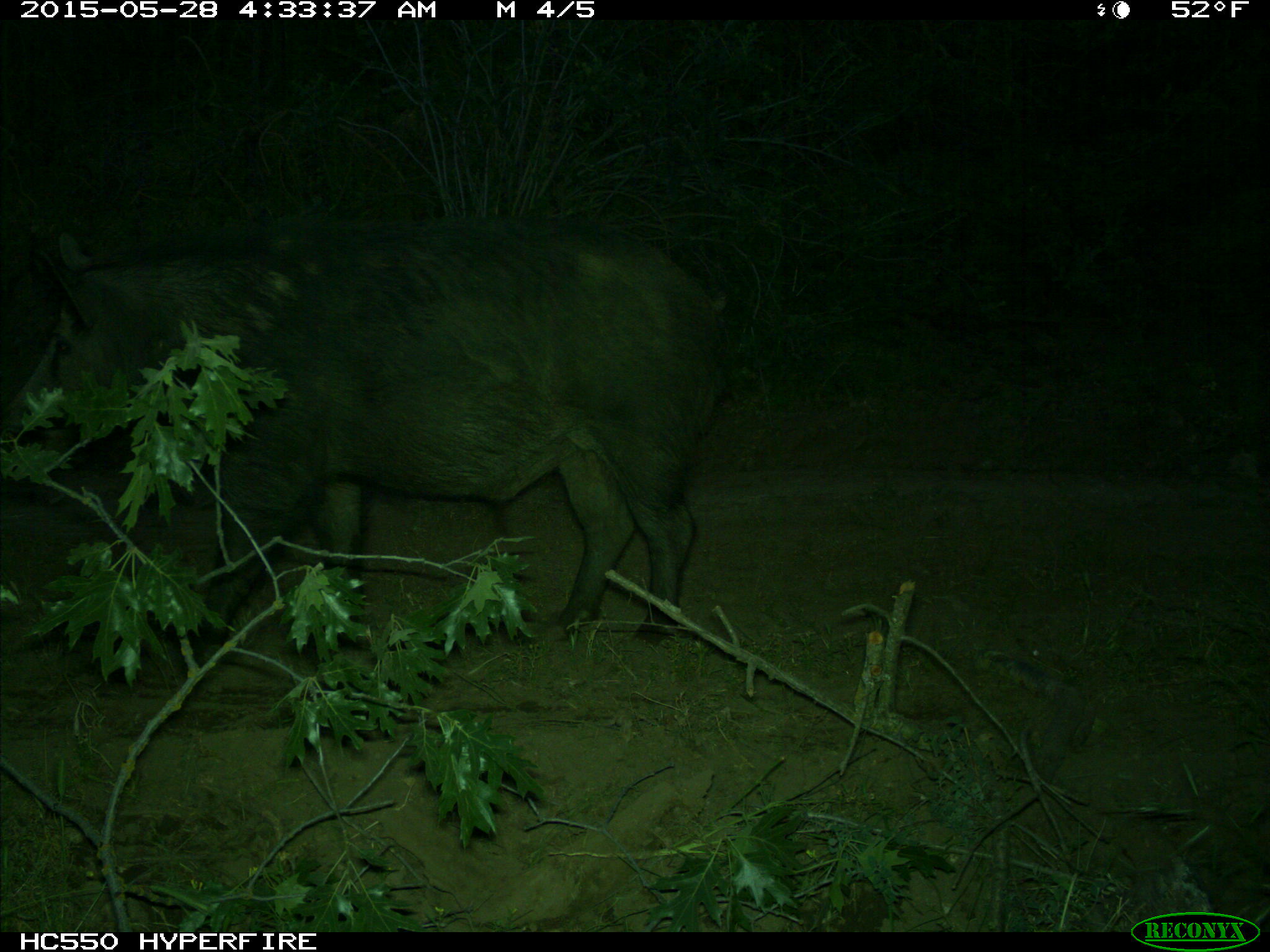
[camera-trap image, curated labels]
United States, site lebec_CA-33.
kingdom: Animalia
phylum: Chordata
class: Mammalia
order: Artiodactyla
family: Suidae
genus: Sus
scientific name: Sus scrofa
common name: wild boar